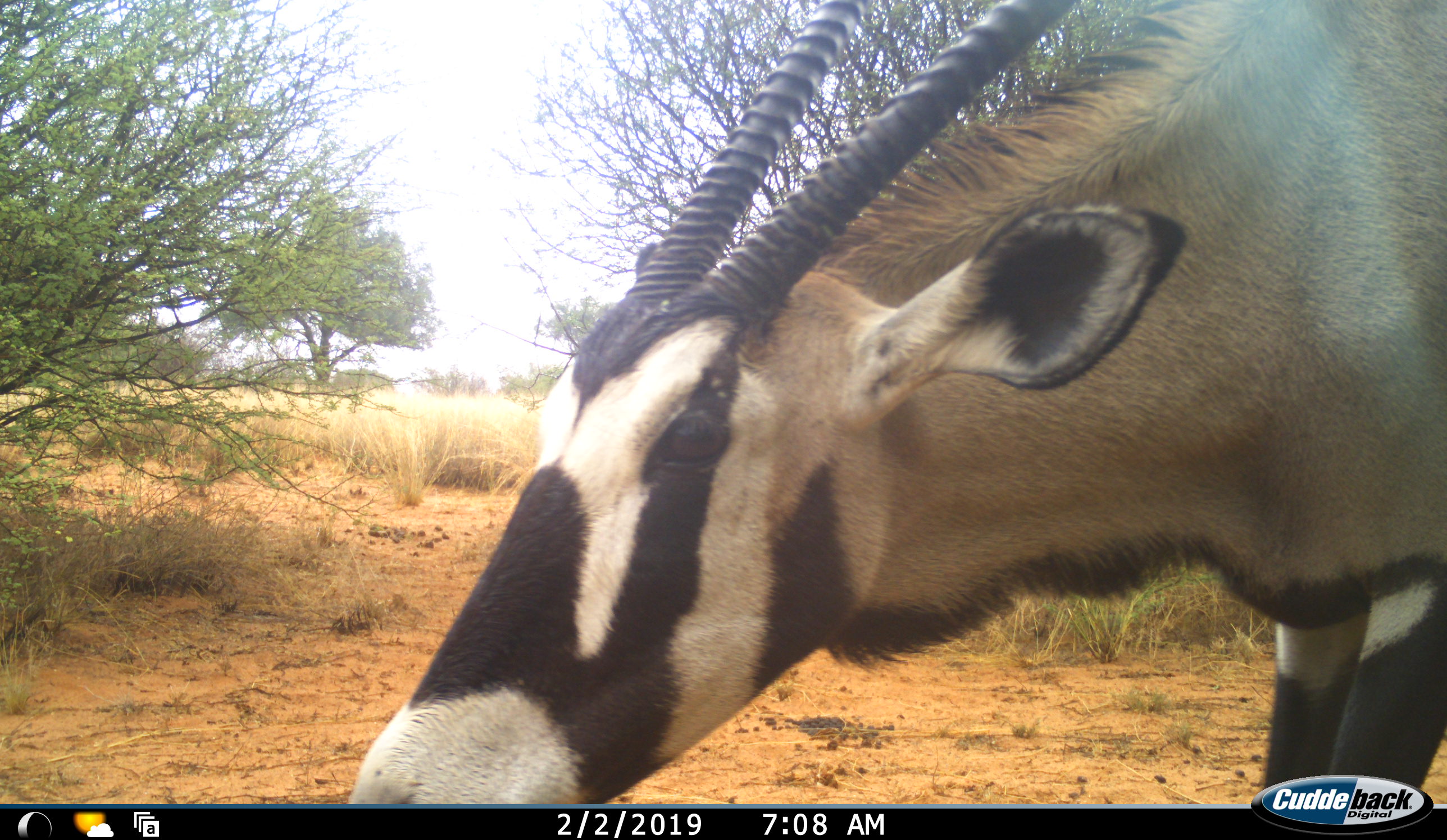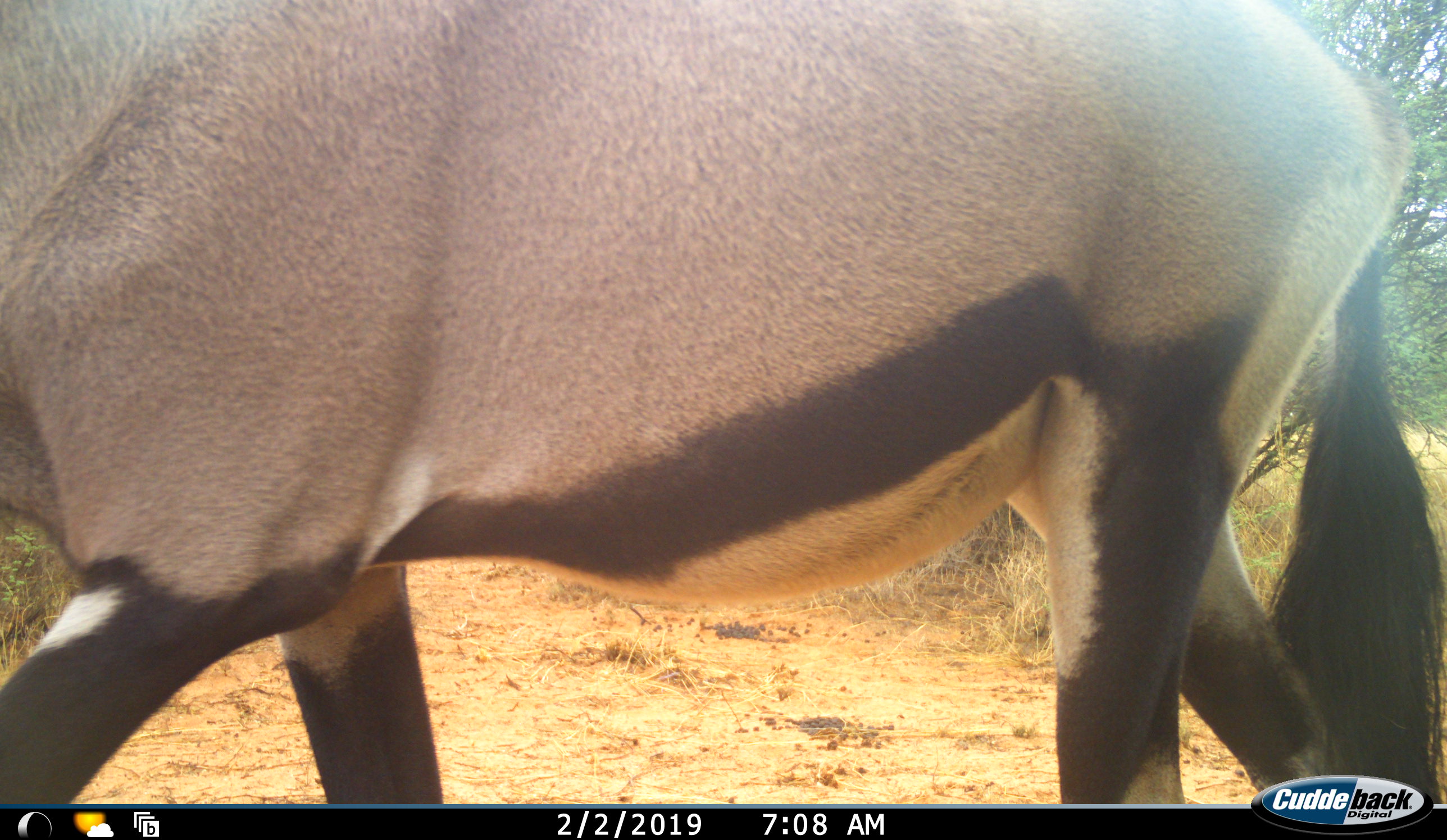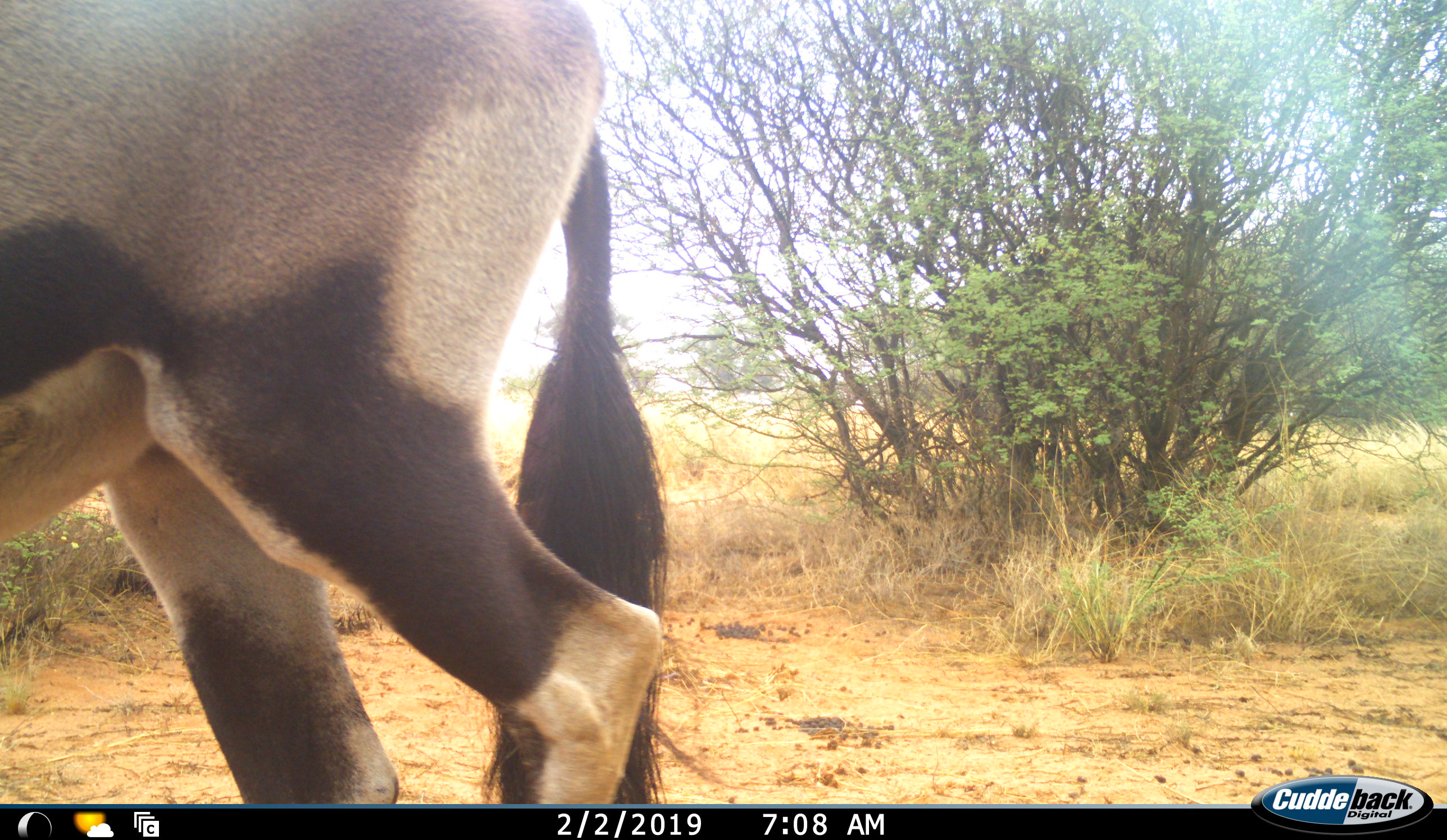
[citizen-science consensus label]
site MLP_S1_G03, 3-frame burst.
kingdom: Animalia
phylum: Chordata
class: Mammalia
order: Artiodactyla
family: Bovidae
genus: Oryx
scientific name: Oryx gazella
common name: gemsbok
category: oryx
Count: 1.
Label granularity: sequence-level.